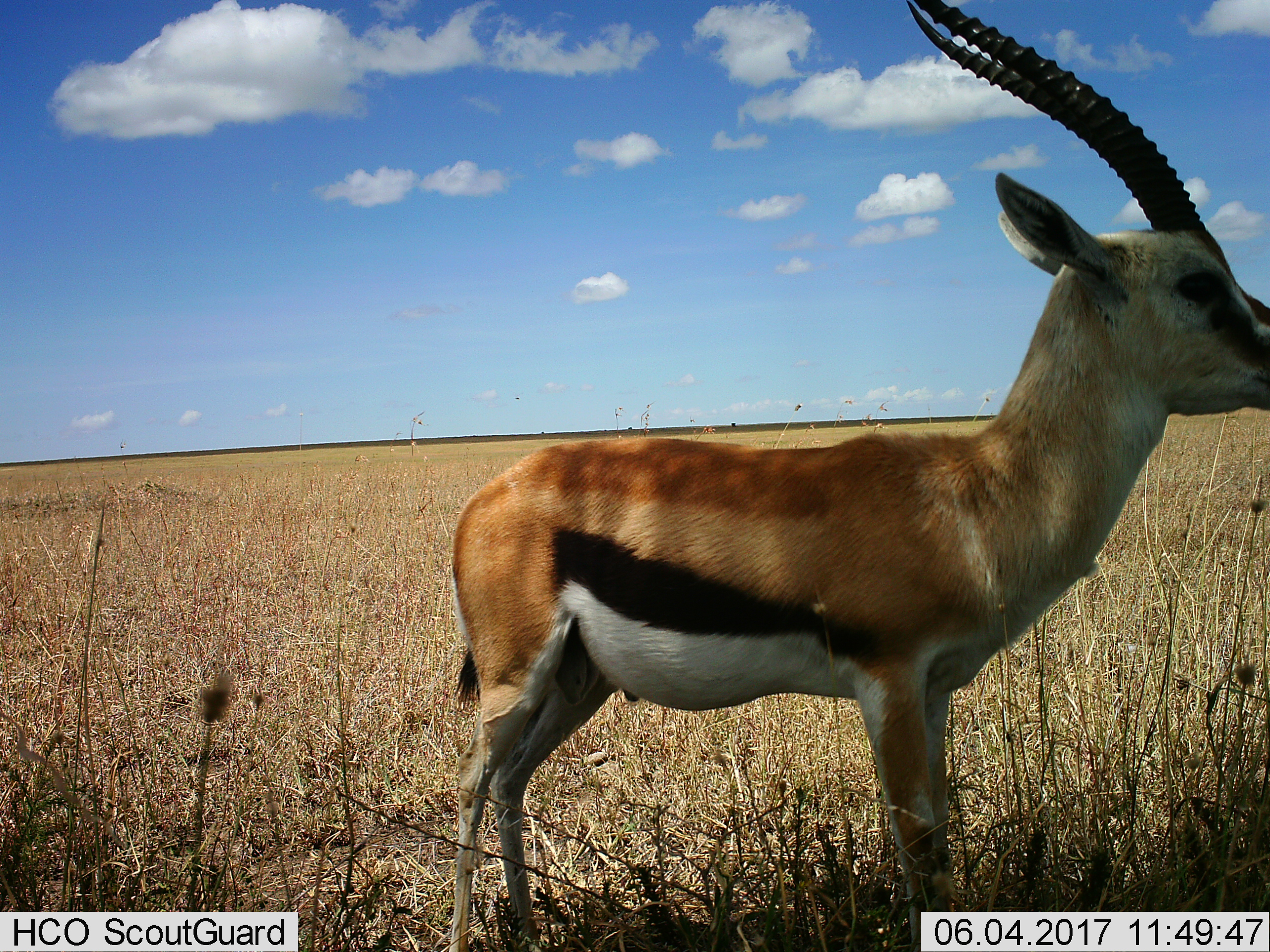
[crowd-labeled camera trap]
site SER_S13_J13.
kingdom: Animalia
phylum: Chordata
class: Mammalia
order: Artiodactyla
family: Bovidae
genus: Eudorcas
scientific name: Eudorcas thomsonii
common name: thomson's gazelle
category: gazellethomsons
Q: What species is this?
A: Gazellethomsons (thomson's gazelle) (Eudorcas thomsonii).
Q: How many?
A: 1.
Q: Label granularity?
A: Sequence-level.